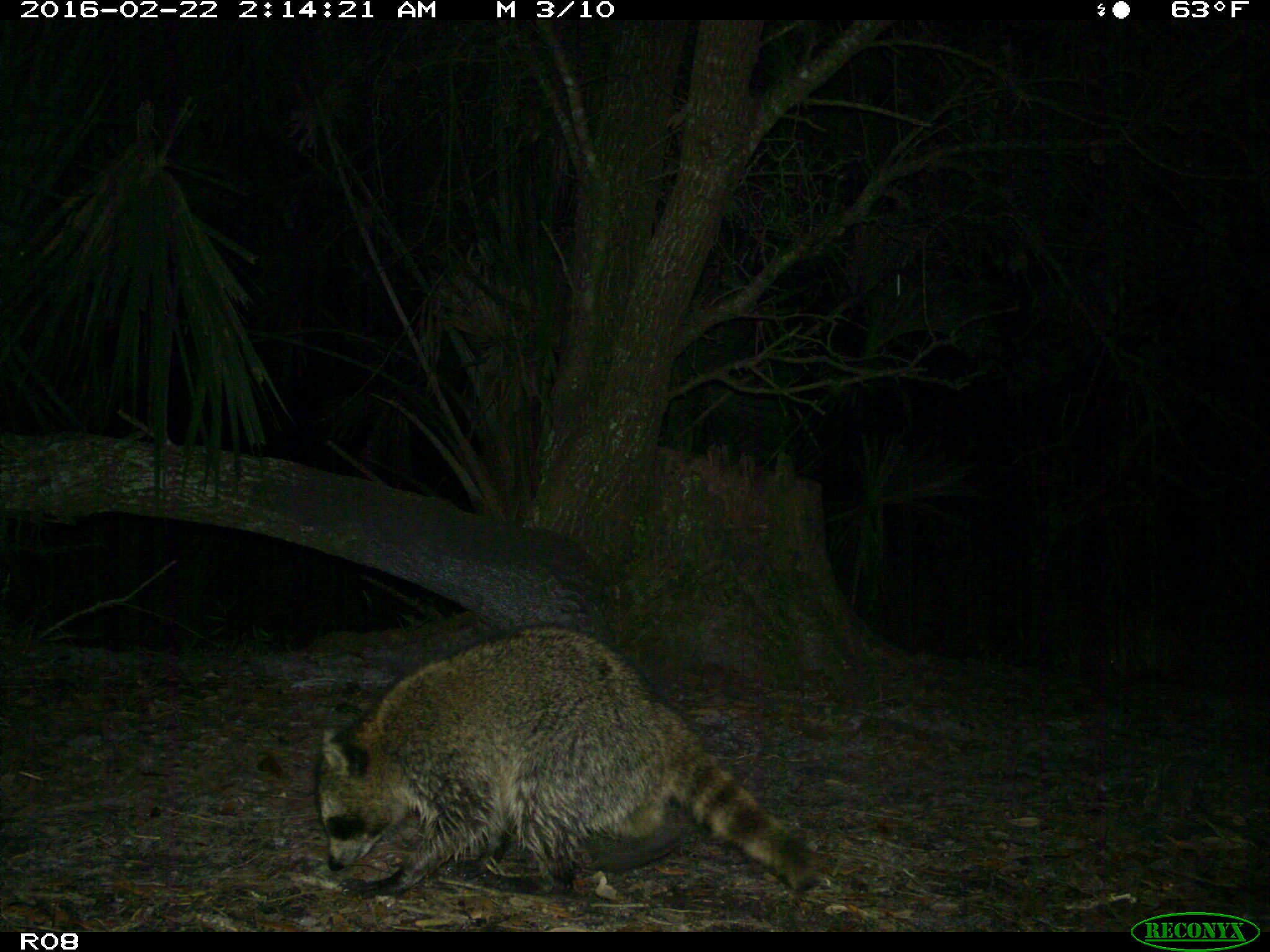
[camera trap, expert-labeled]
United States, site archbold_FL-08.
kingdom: Animalia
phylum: Chordata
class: Mammalia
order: Carnivora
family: Procyonidae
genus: Procyon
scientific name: Procyon lotor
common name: common raccoon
Procyon lotor (common raccoon).